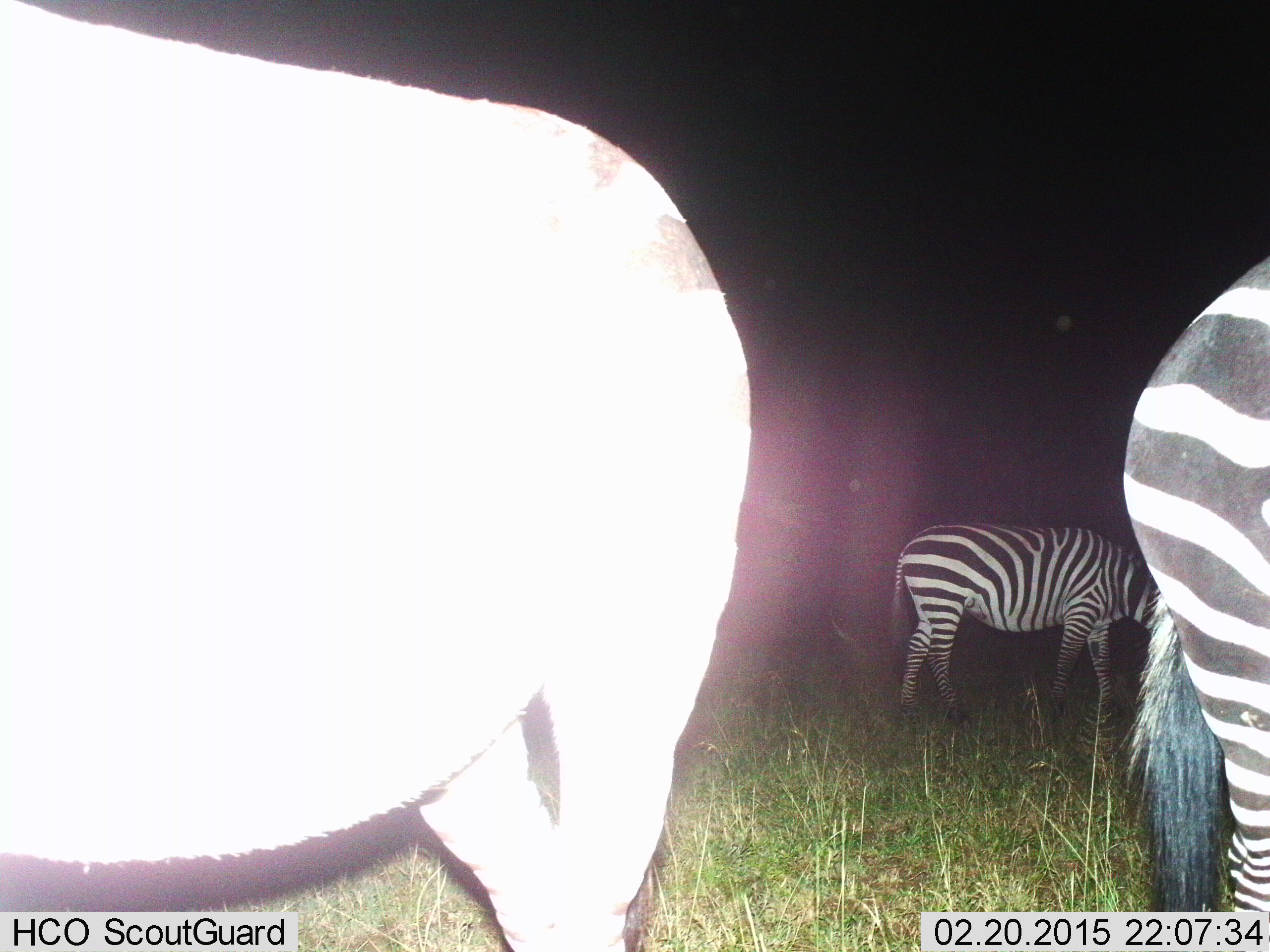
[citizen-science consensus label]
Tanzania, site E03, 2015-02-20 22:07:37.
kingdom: Animalia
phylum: Chordata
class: Mammalia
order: Perissodactyla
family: Equidae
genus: Equus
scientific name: Equus quagga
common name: plains zebra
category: zebra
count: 3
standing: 80%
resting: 10%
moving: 10%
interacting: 0%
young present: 0%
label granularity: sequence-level